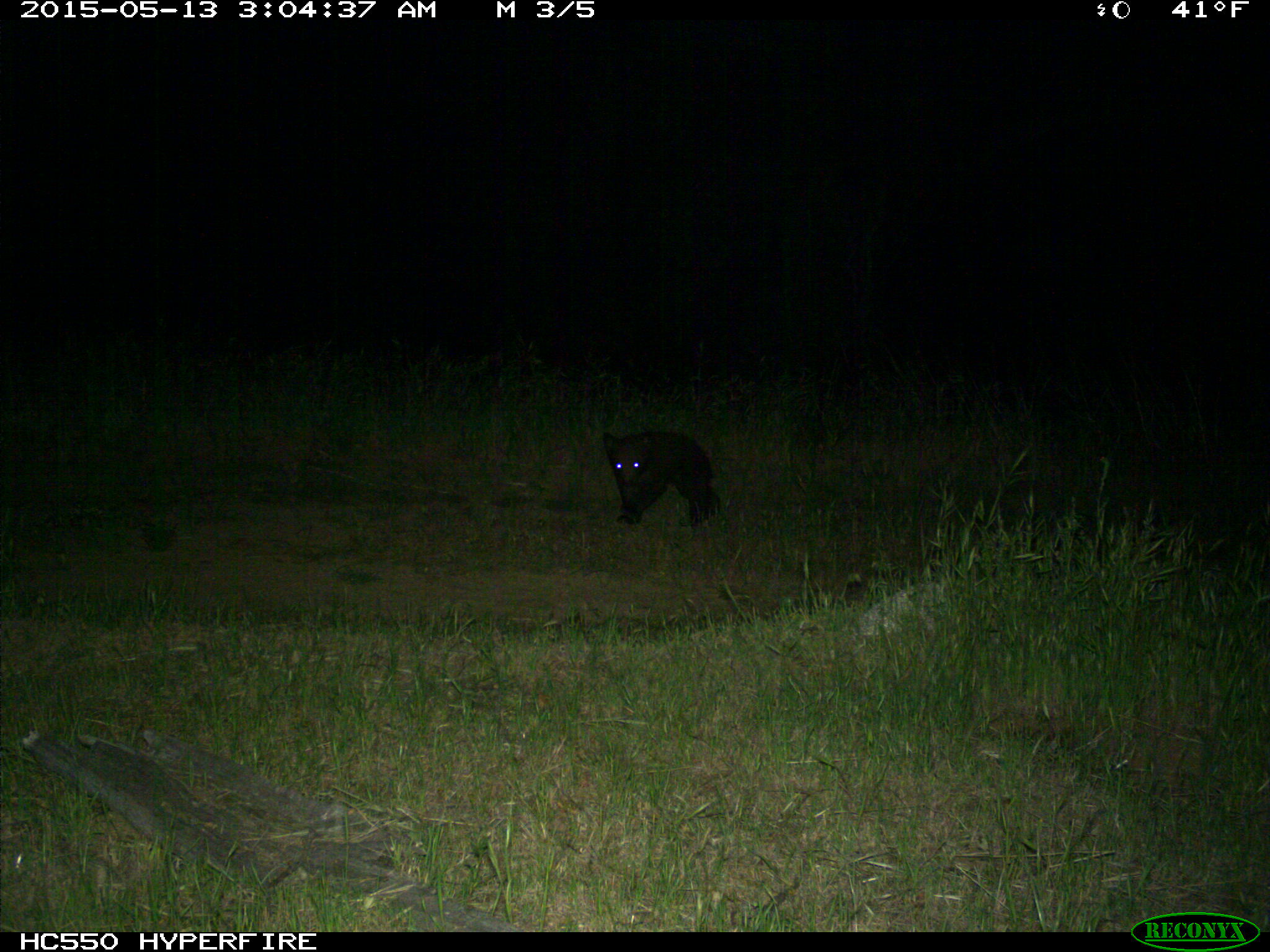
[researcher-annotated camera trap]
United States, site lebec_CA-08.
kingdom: Animalia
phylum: Chordata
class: Mammalia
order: Carnivora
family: Ursidae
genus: Ursus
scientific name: Ursus americanus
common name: american black bear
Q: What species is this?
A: Ursus americanus (american black bear).